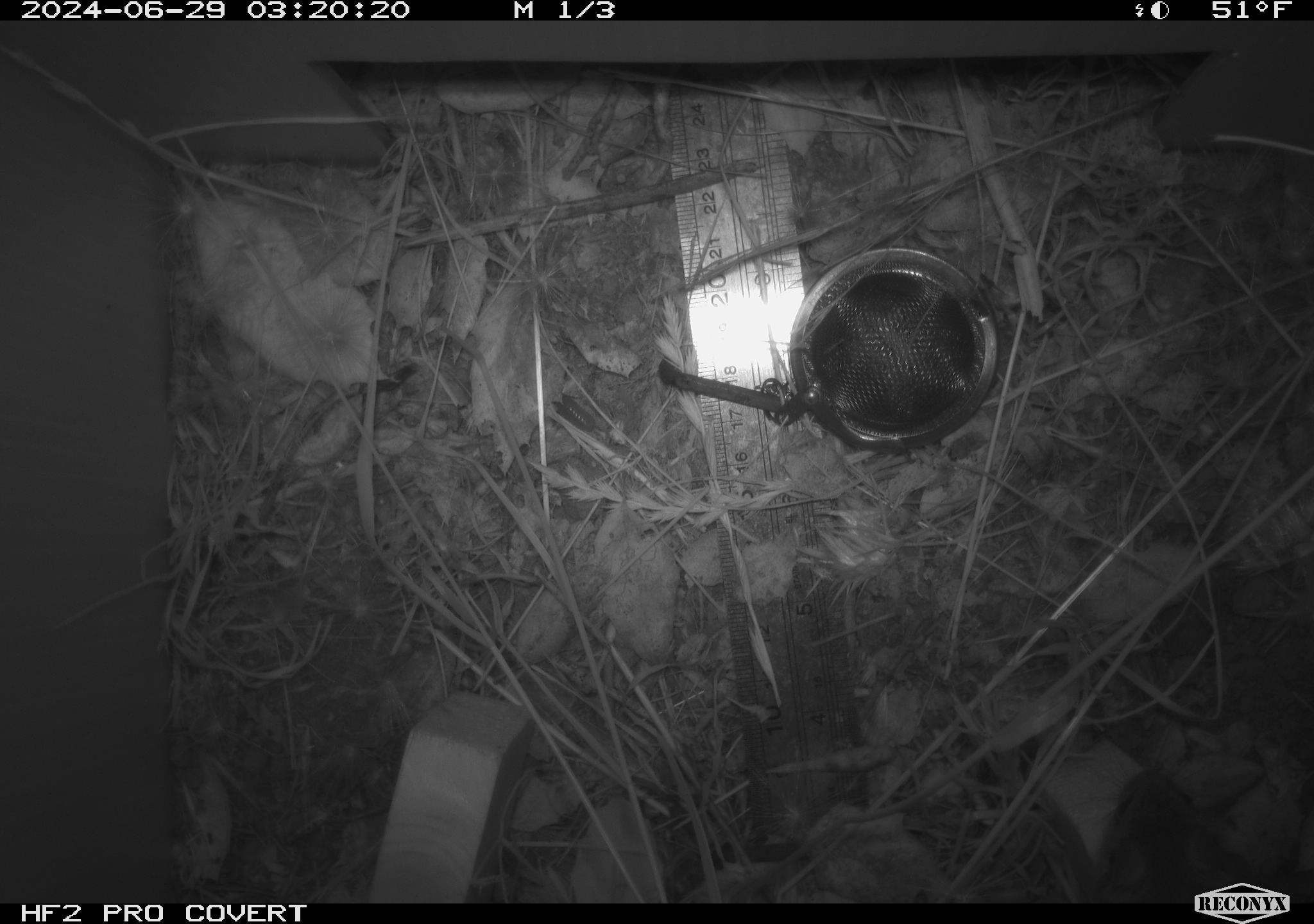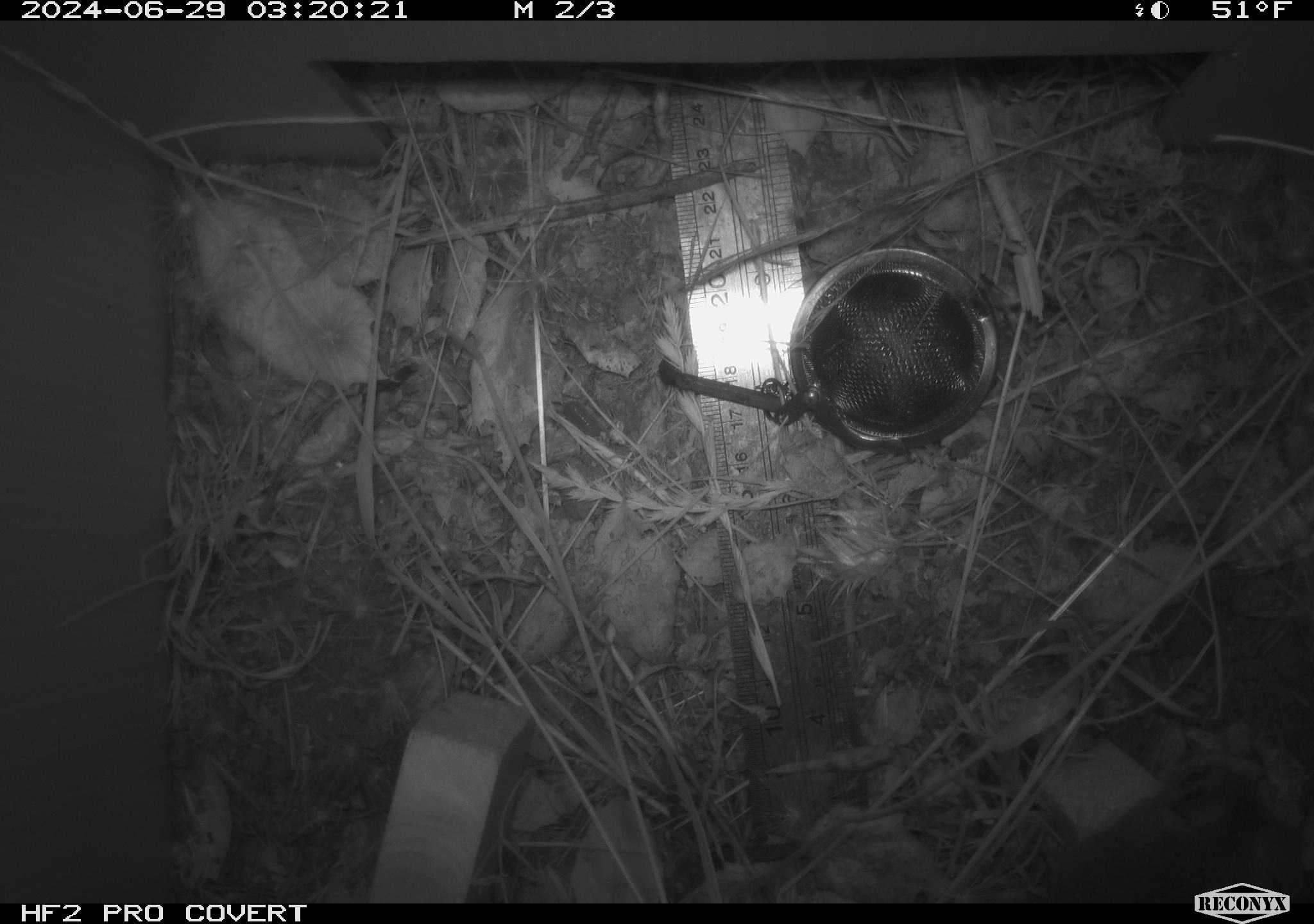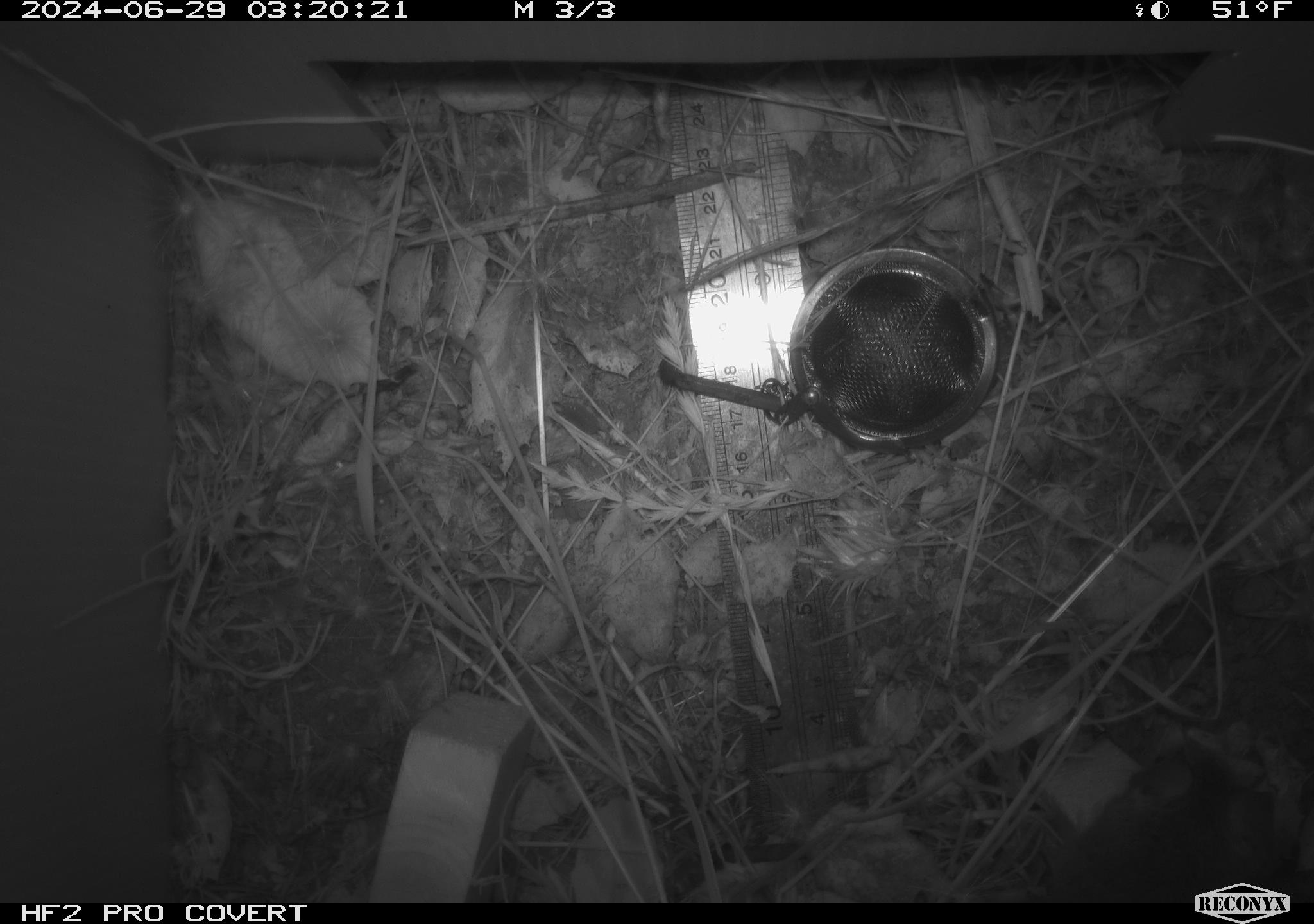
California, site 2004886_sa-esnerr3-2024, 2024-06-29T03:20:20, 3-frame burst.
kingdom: Animalia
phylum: Chordata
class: Mammalia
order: Rodentia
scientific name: Rodentia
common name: rodent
Rodent (Rodentia).